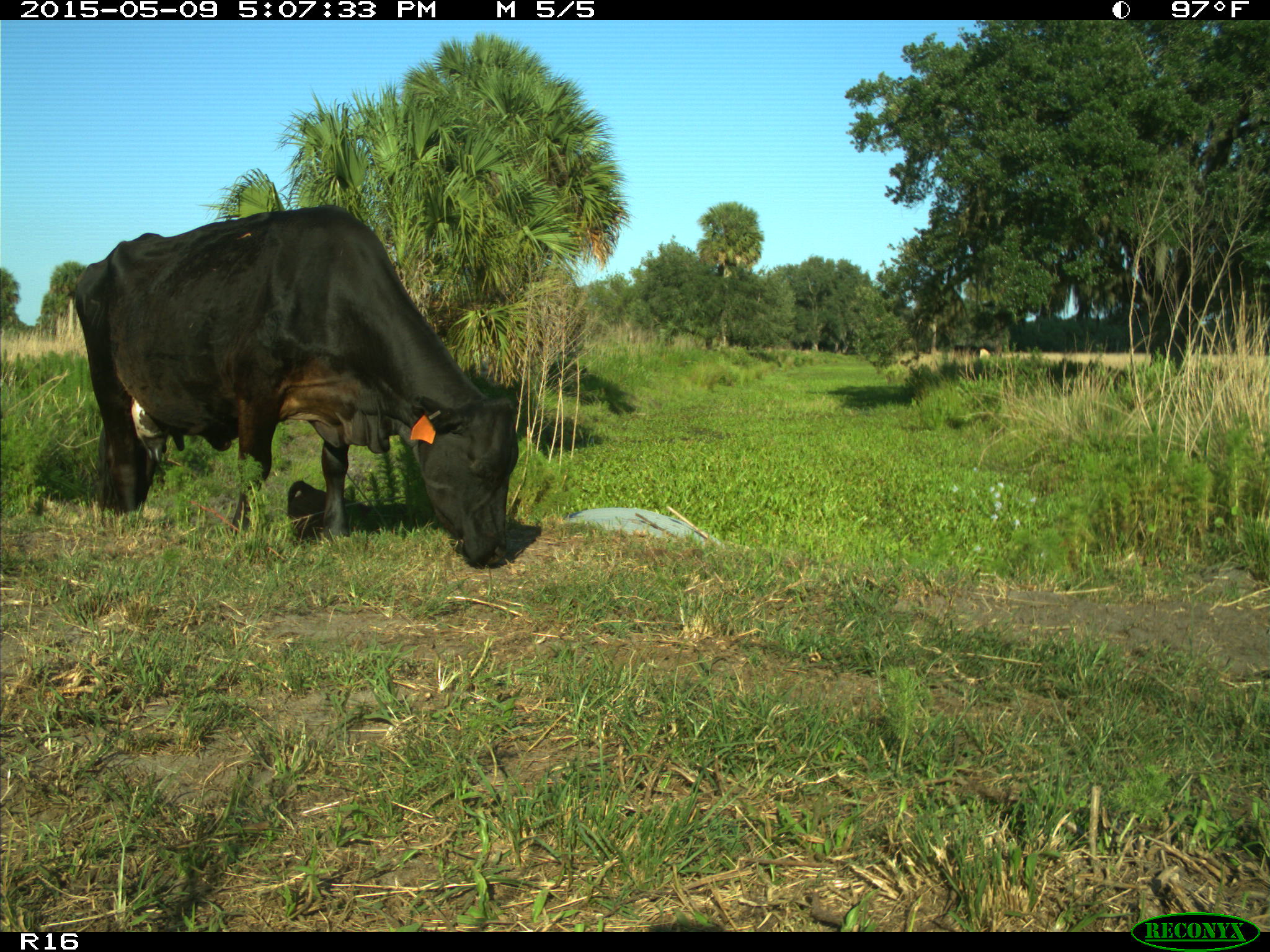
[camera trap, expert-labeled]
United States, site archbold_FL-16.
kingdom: Animalia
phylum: Chordata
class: Mammalia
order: Artiodactyla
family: Bovidae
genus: Bos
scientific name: Bos taurus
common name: domestic cow